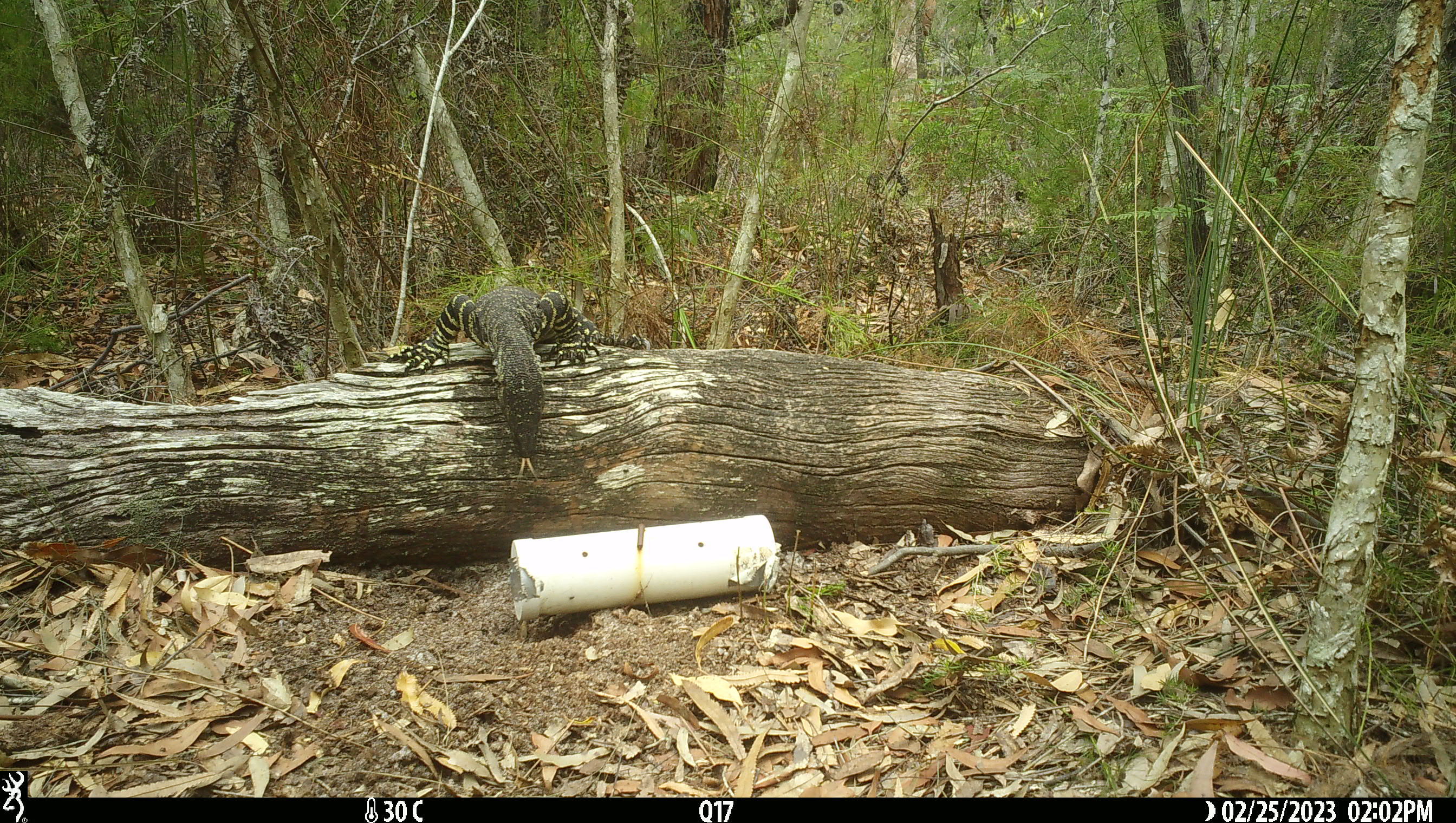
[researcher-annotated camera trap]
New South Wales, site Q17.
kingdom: Animalia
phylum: Chordata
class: Reptilia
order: Squamata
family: Varanidae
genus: Varanus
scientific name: Varanus varius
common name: lace monitor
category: goanna